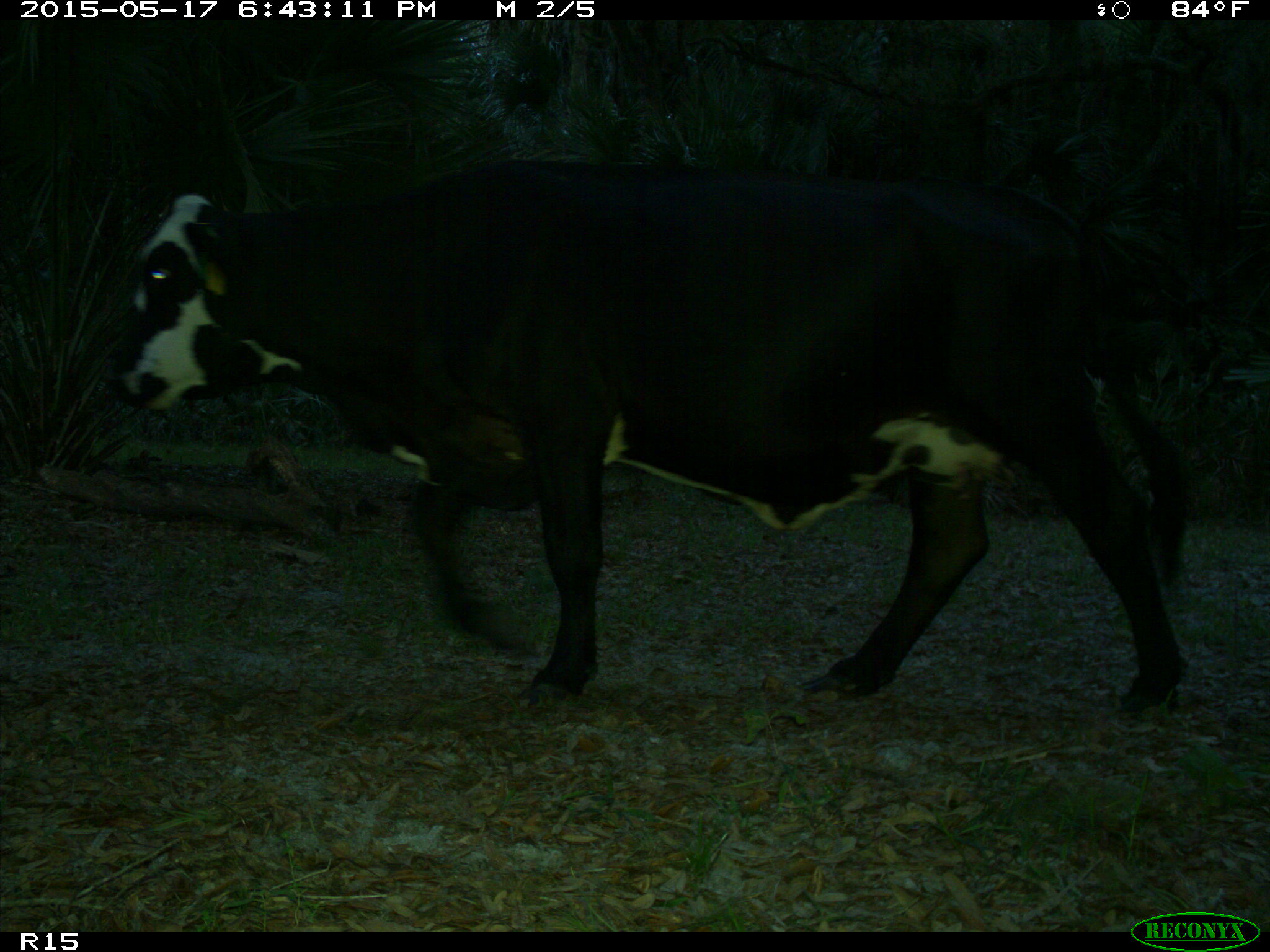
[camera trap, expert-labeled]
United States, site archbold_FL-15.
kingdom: Animalia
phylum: Chordata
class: Mammalia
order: Artiodactyla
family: Bovidae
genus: Bos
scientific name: Bos taurus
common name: domestic cow